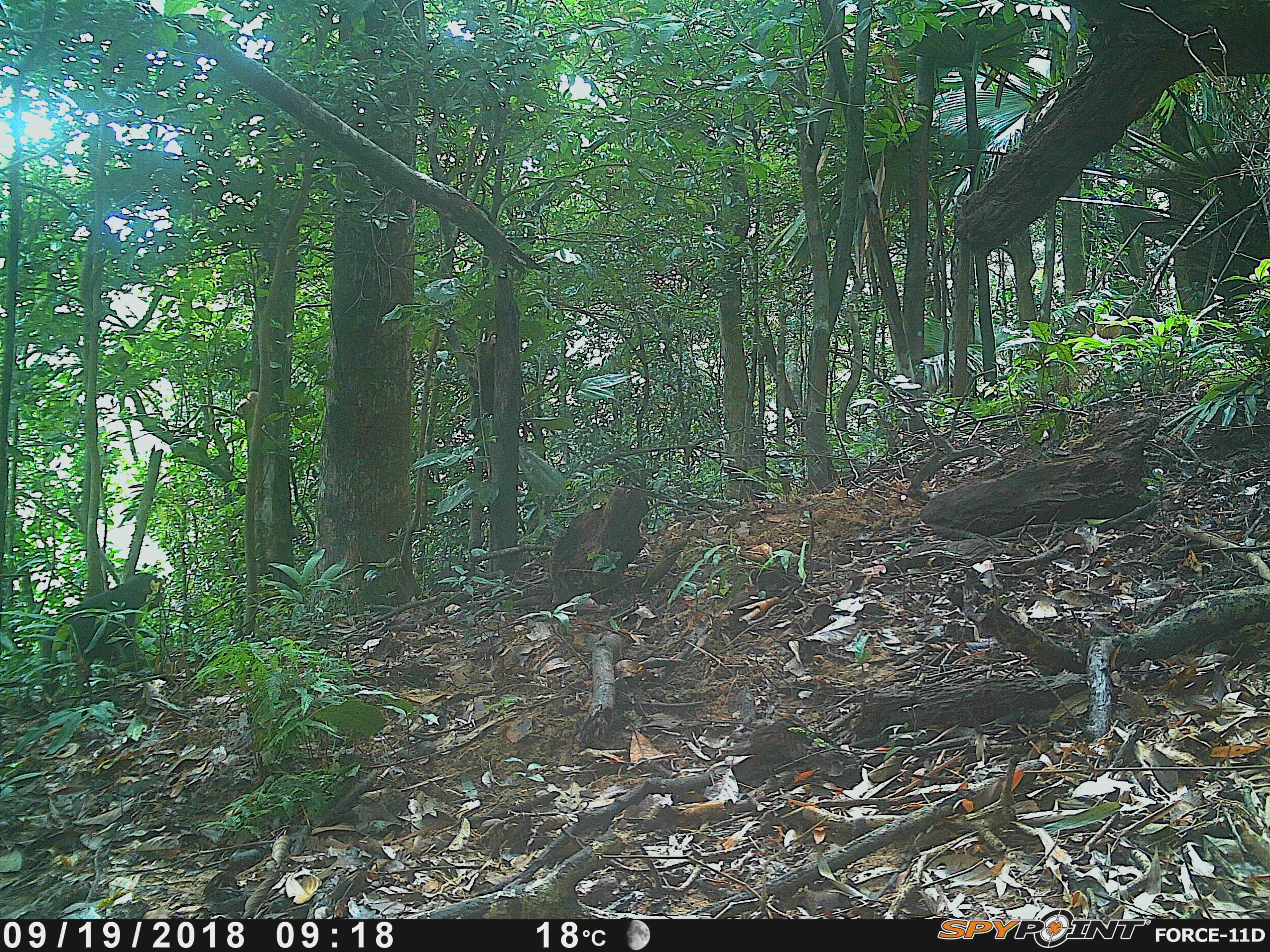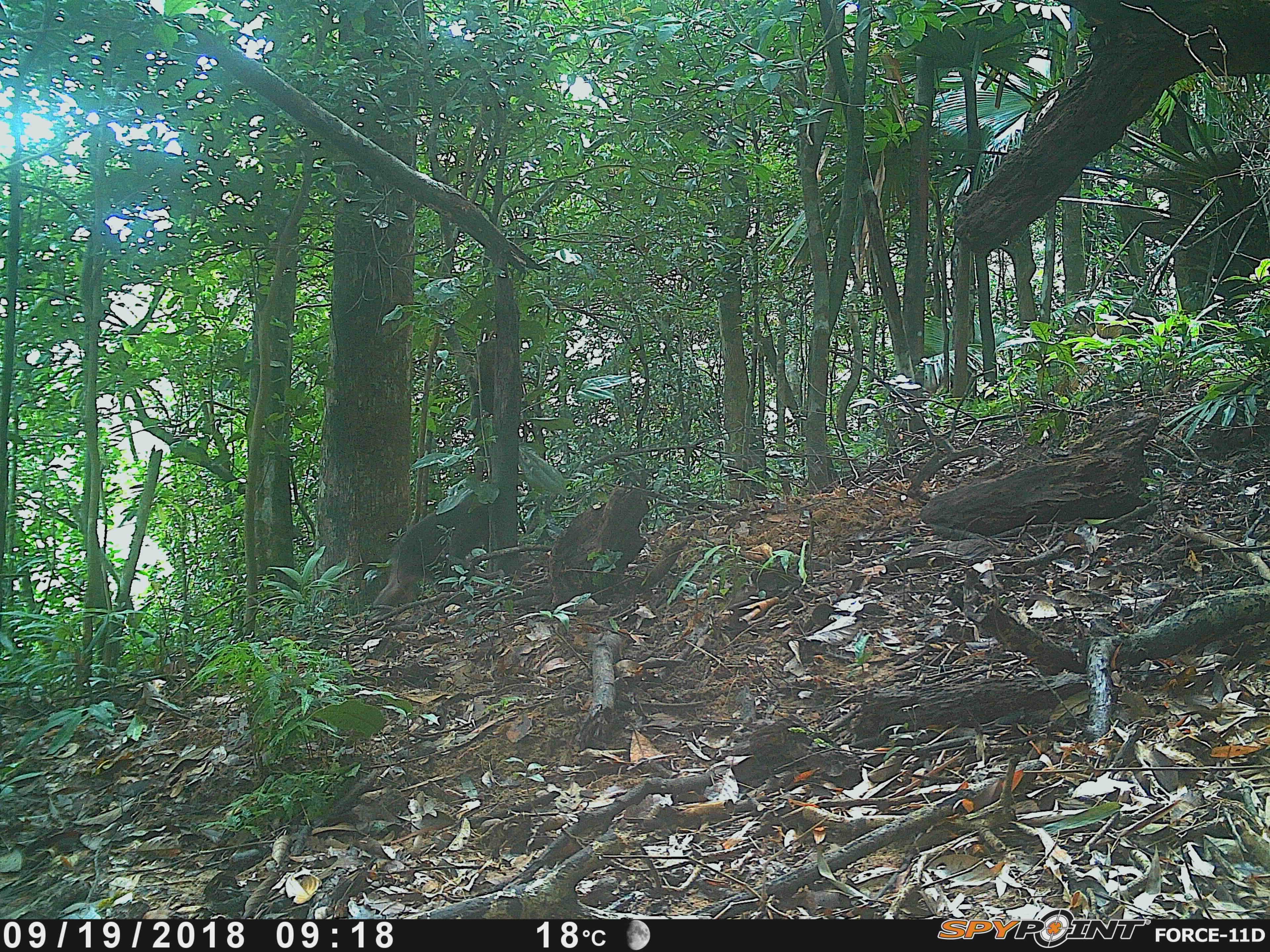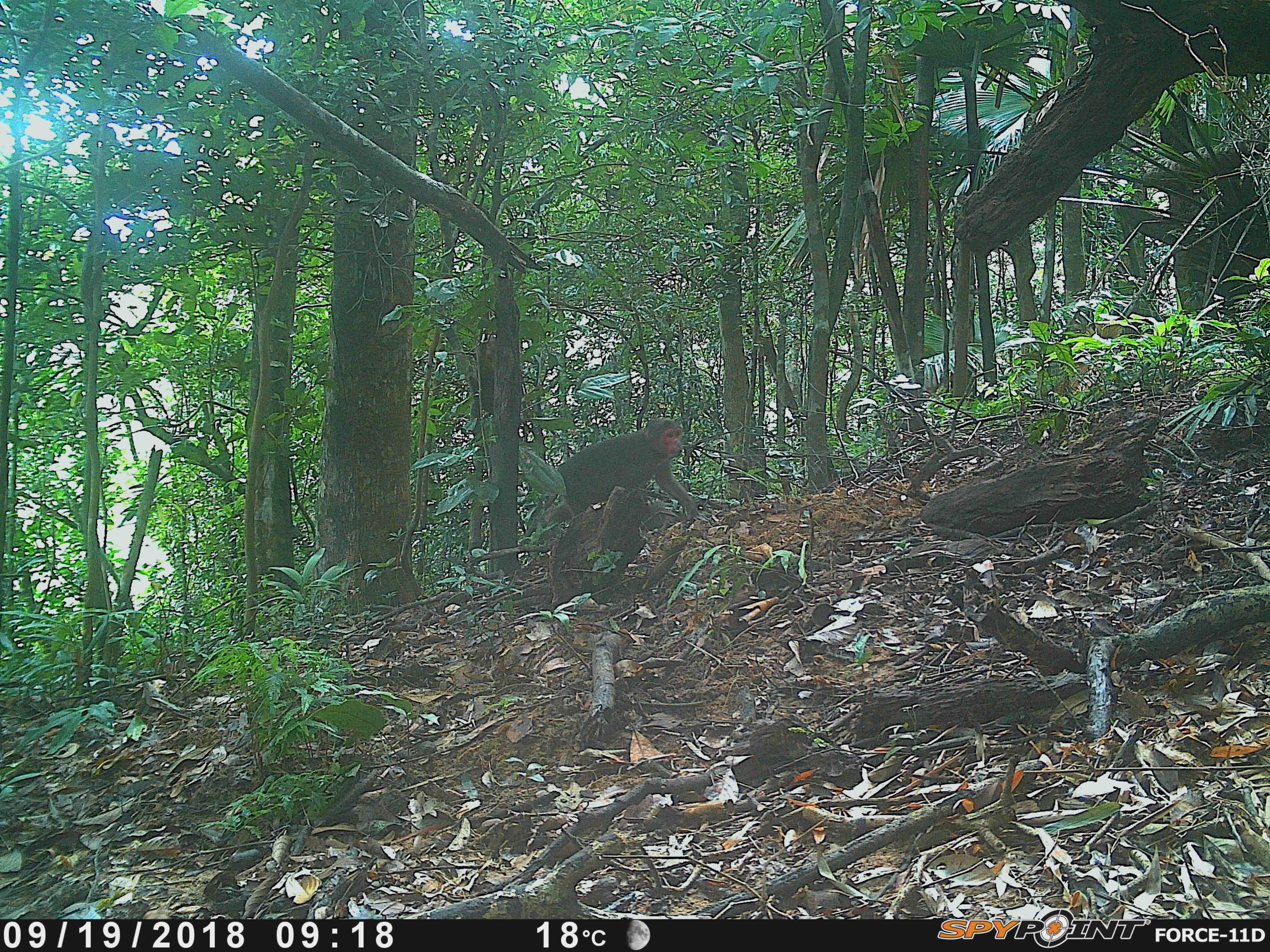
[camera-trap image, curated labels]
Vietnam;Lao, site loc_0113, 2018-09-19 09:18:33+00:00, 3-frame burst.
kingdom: Animalia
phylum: Chordata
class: Mammalia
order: Primates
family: Cercopithecidae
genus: Macaca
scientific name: Macaca arctoides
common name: stump-tailed macaque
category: stump tailed macaque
Stump tailed macaque (stump-tailed macaque) (Macaca arctoides). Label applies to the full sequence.